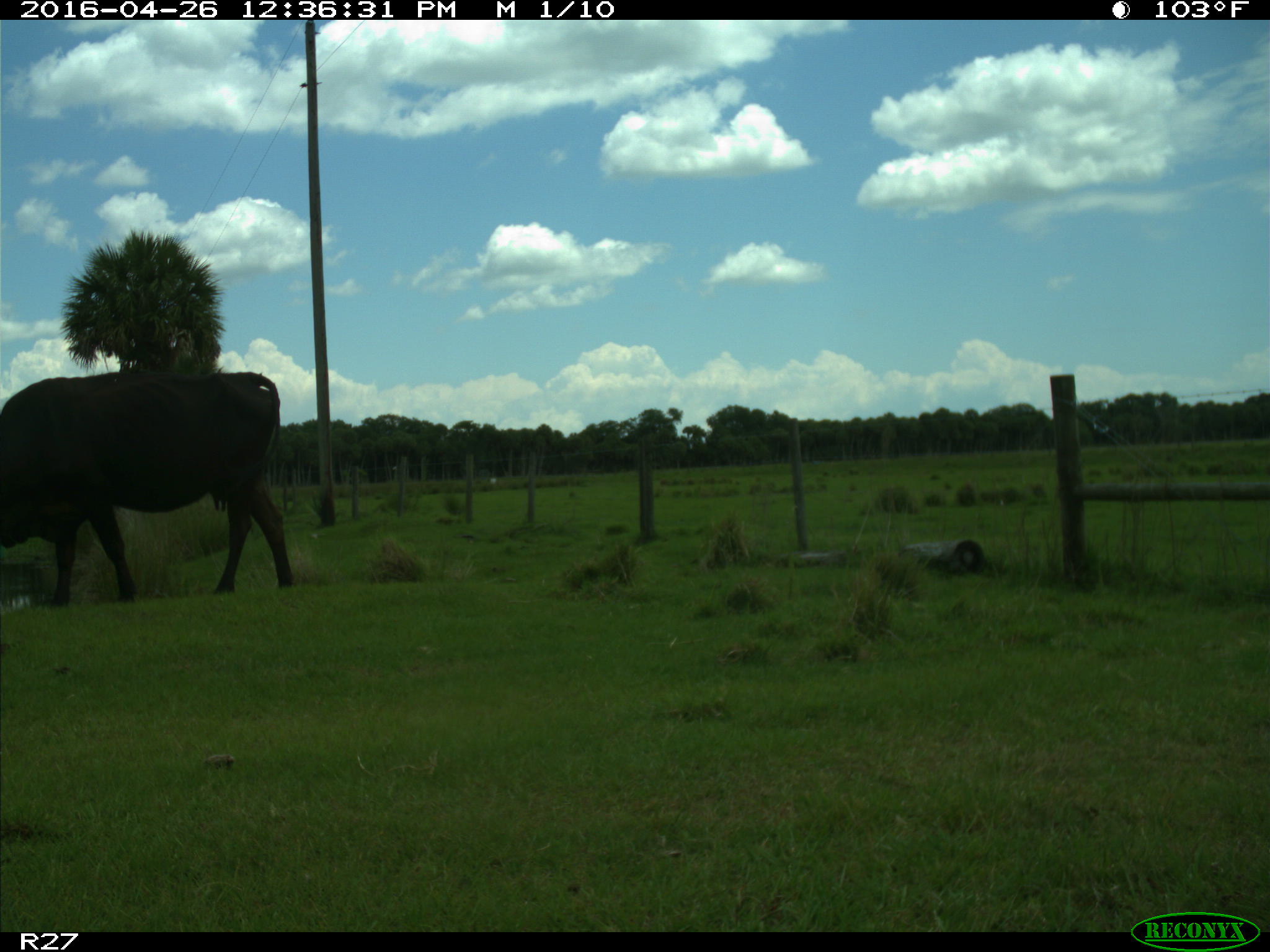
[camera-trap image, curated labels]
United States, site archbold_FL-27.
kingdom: Animalia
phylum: Chordata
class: Mammalia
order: Artiodactyla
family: Bovidae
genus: Bos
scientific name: Bos taurus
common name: domestic cow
Bos taurus (domestic cow).